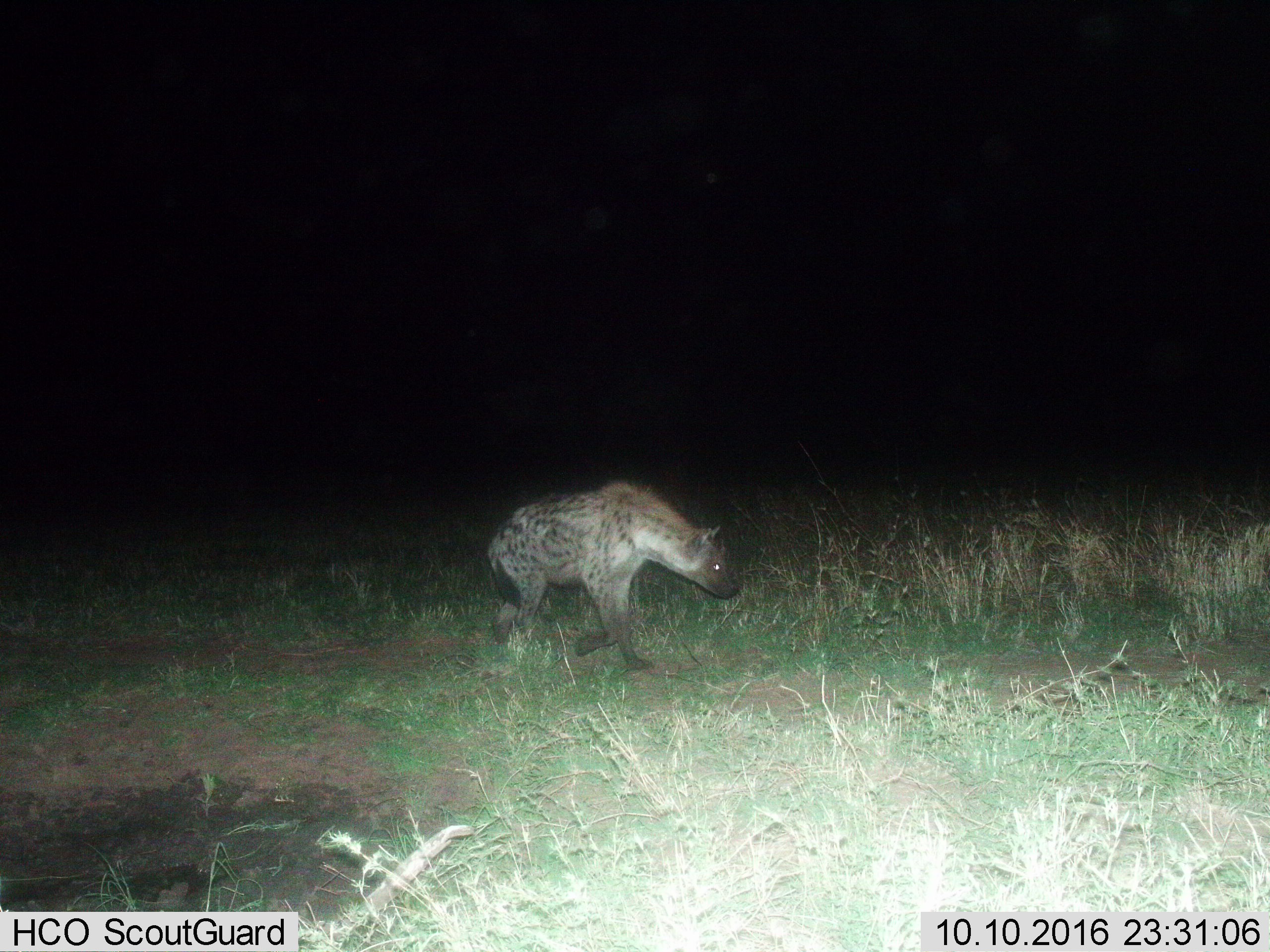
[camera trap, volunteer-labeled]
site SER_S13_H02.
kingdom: Animalia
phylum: Chordata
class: Mammalia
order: Carnivora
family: Hyaenidae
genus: Crocuta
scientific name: Crocuta crocuta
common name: spotted hyena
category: hyenaspotted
Hyenaspotted (spotted hyena) (Crocuta crocuta), count 1. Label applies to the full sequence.